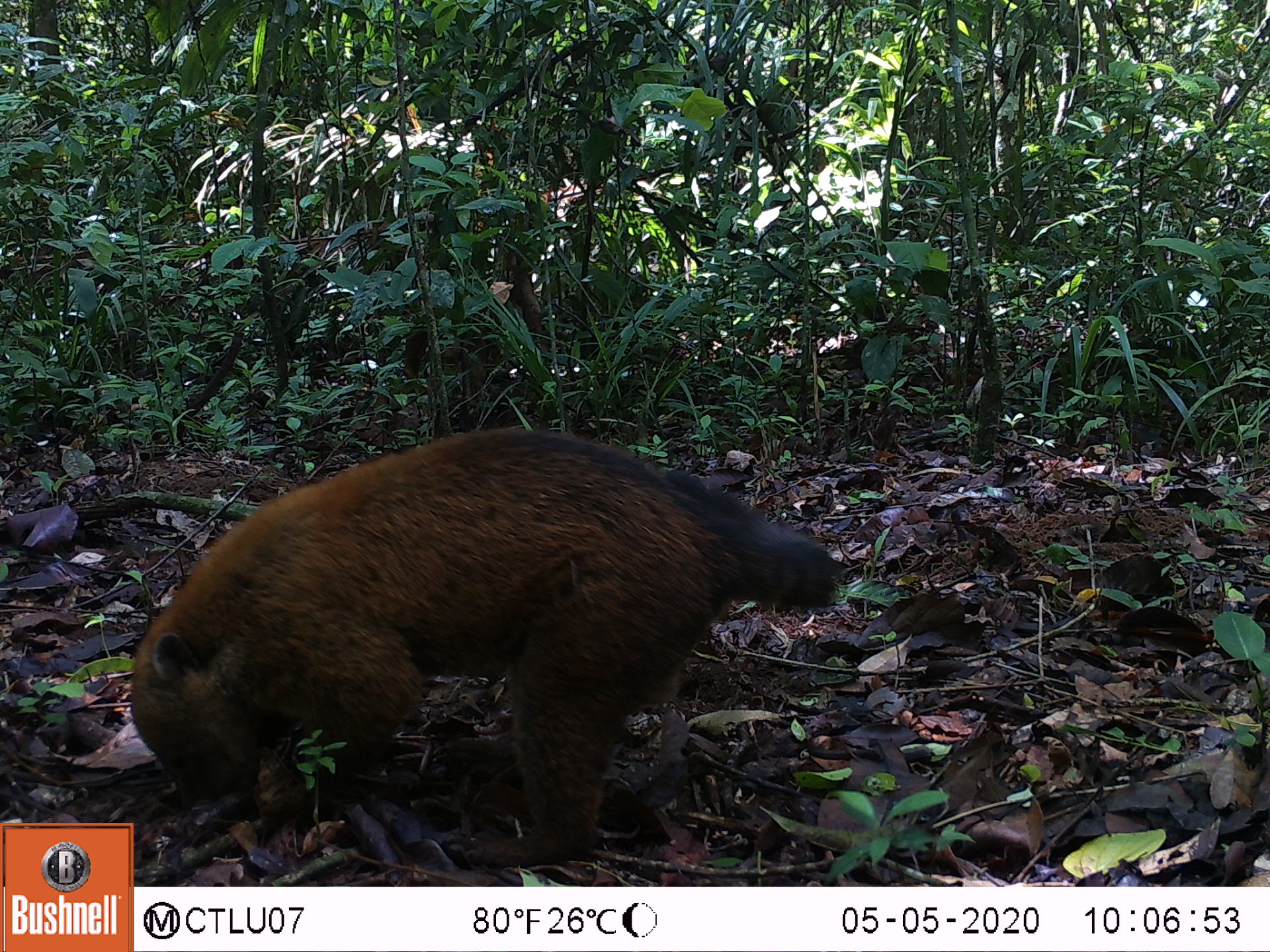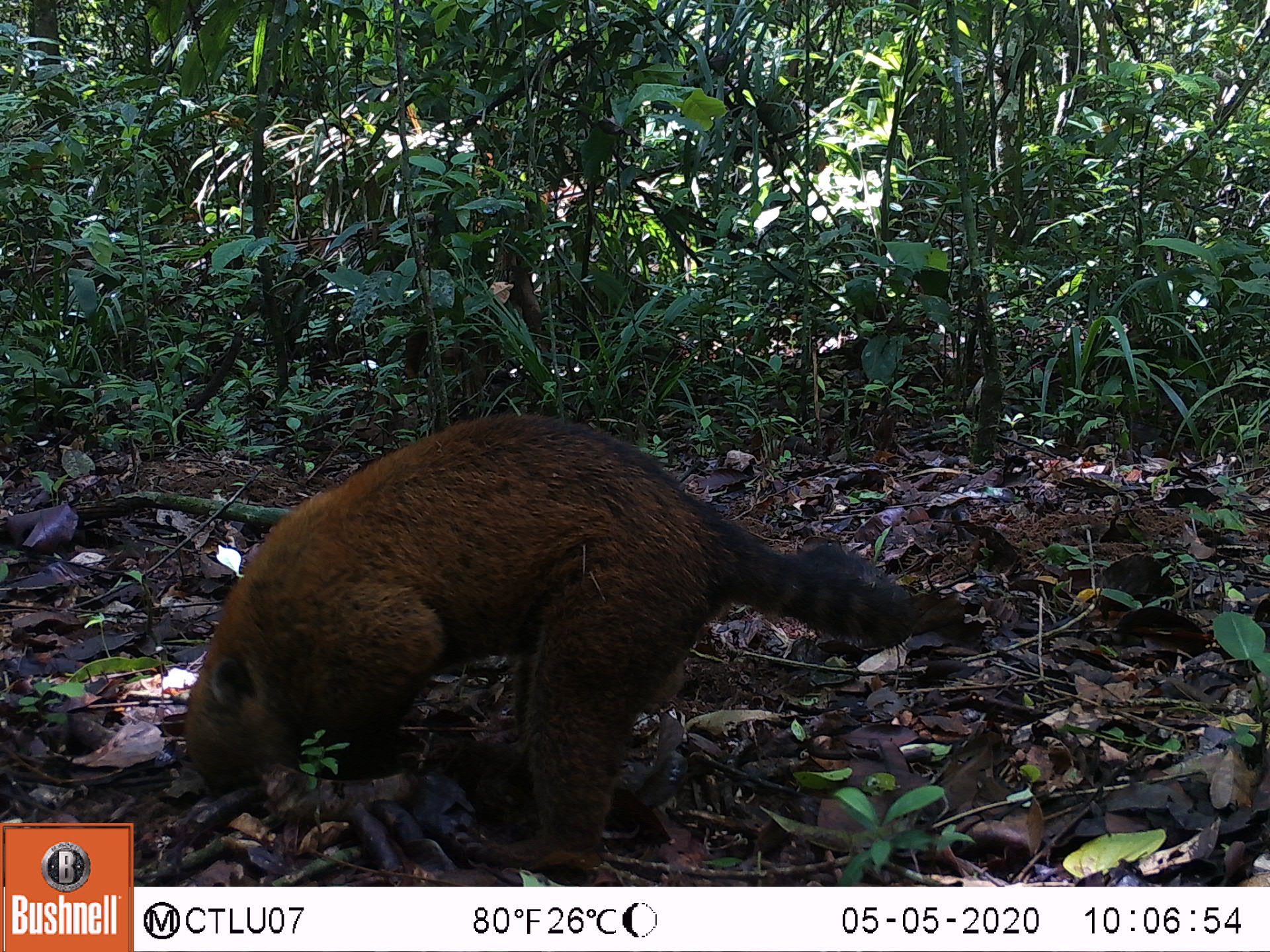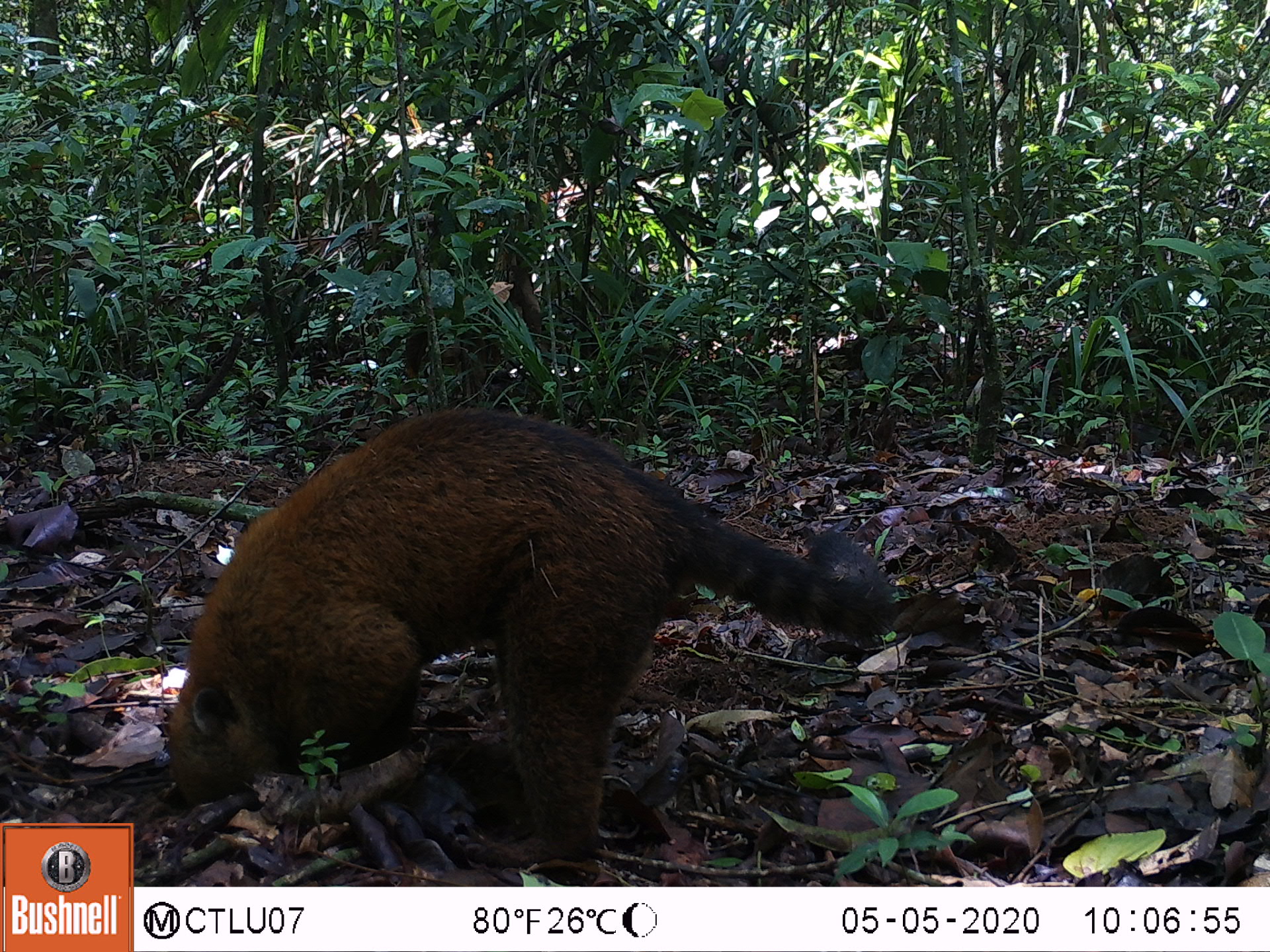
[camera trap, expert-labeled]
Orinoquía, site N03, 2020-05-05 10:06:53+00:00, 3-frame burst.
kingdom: Animalia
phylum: Chordata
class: Mammalia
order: Carnivora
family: Procyonidae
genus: Nasua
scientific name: Nasua nasua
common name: south american coati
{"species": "south american coati (Nasua nasua)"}